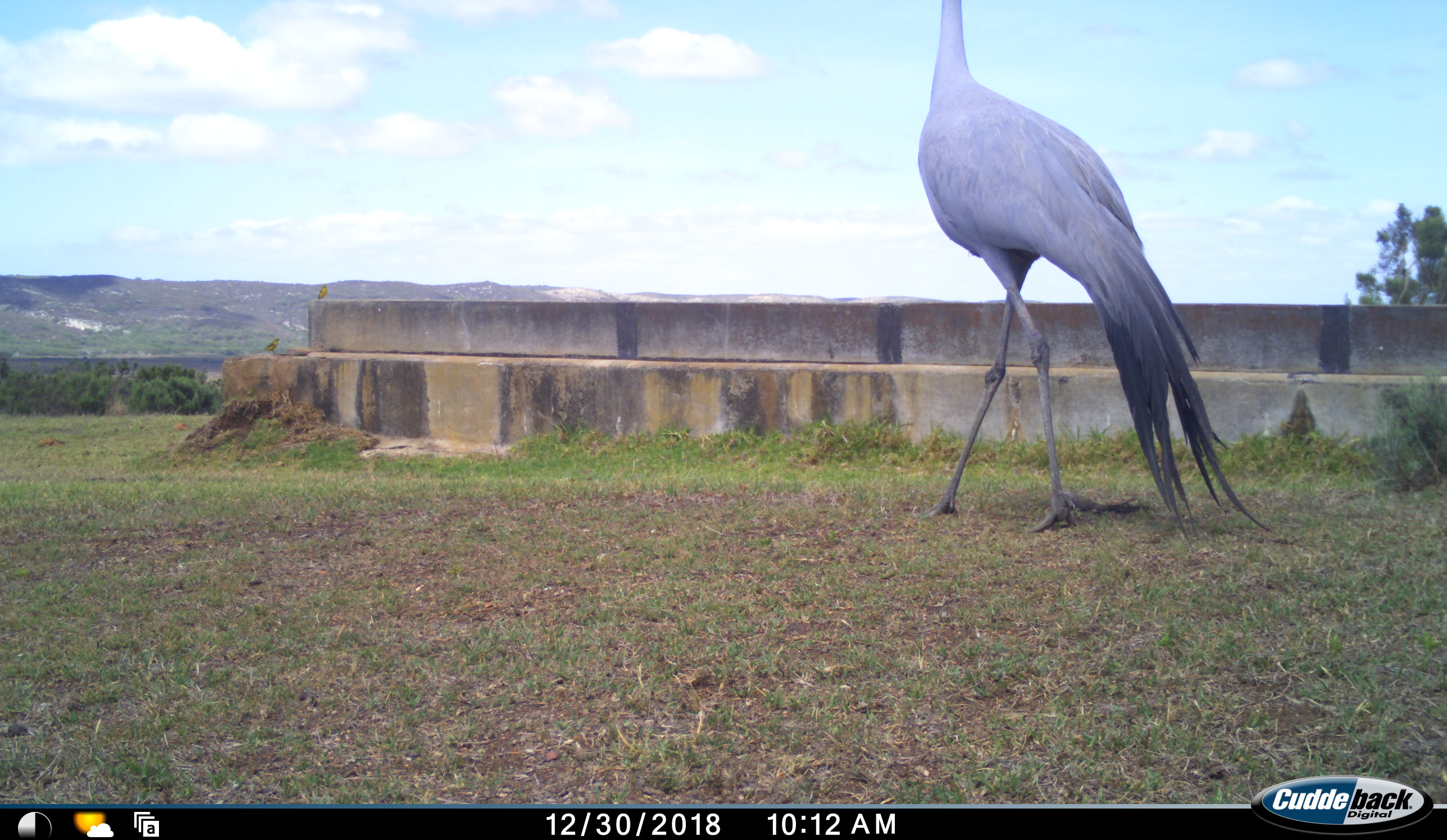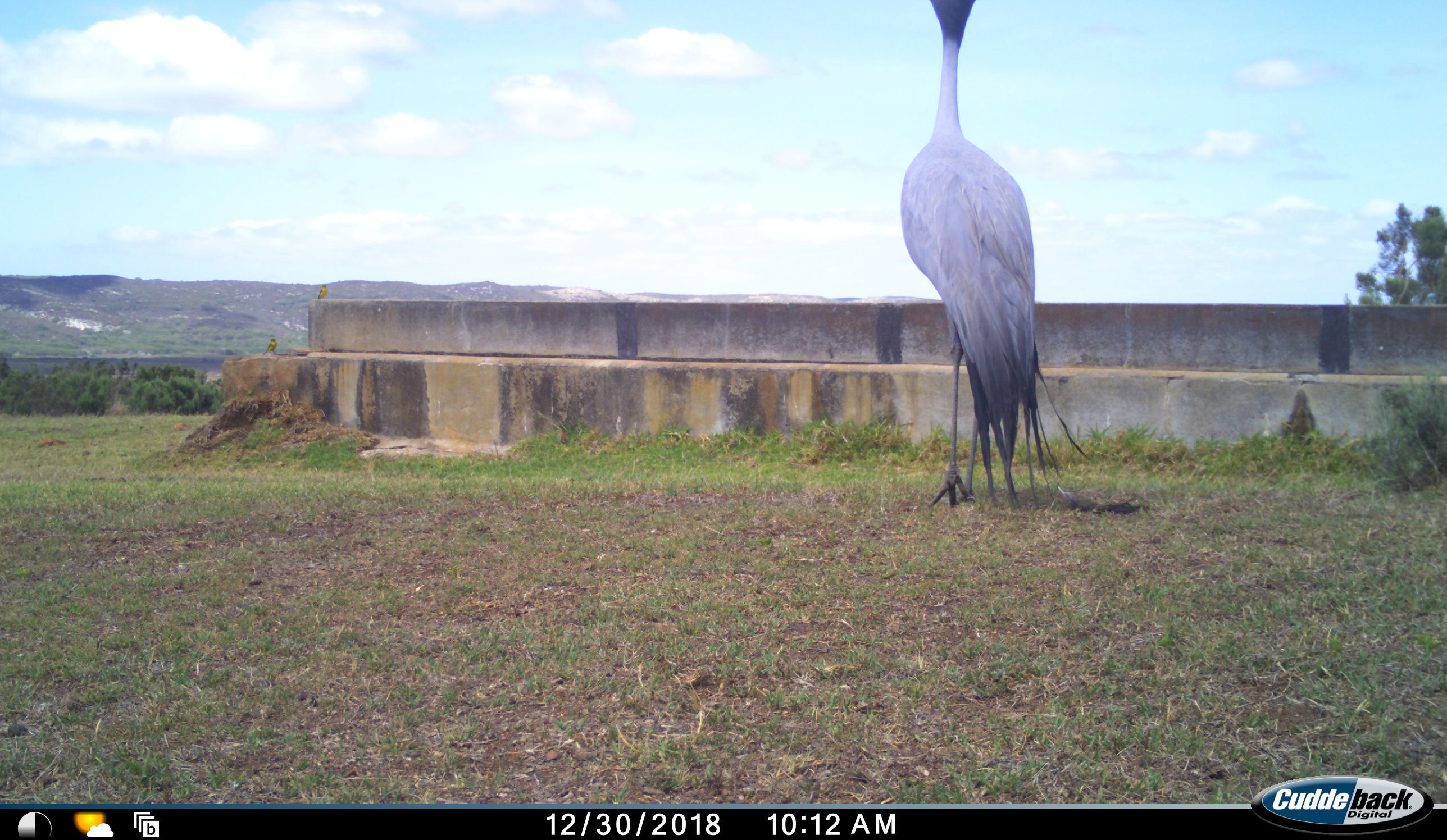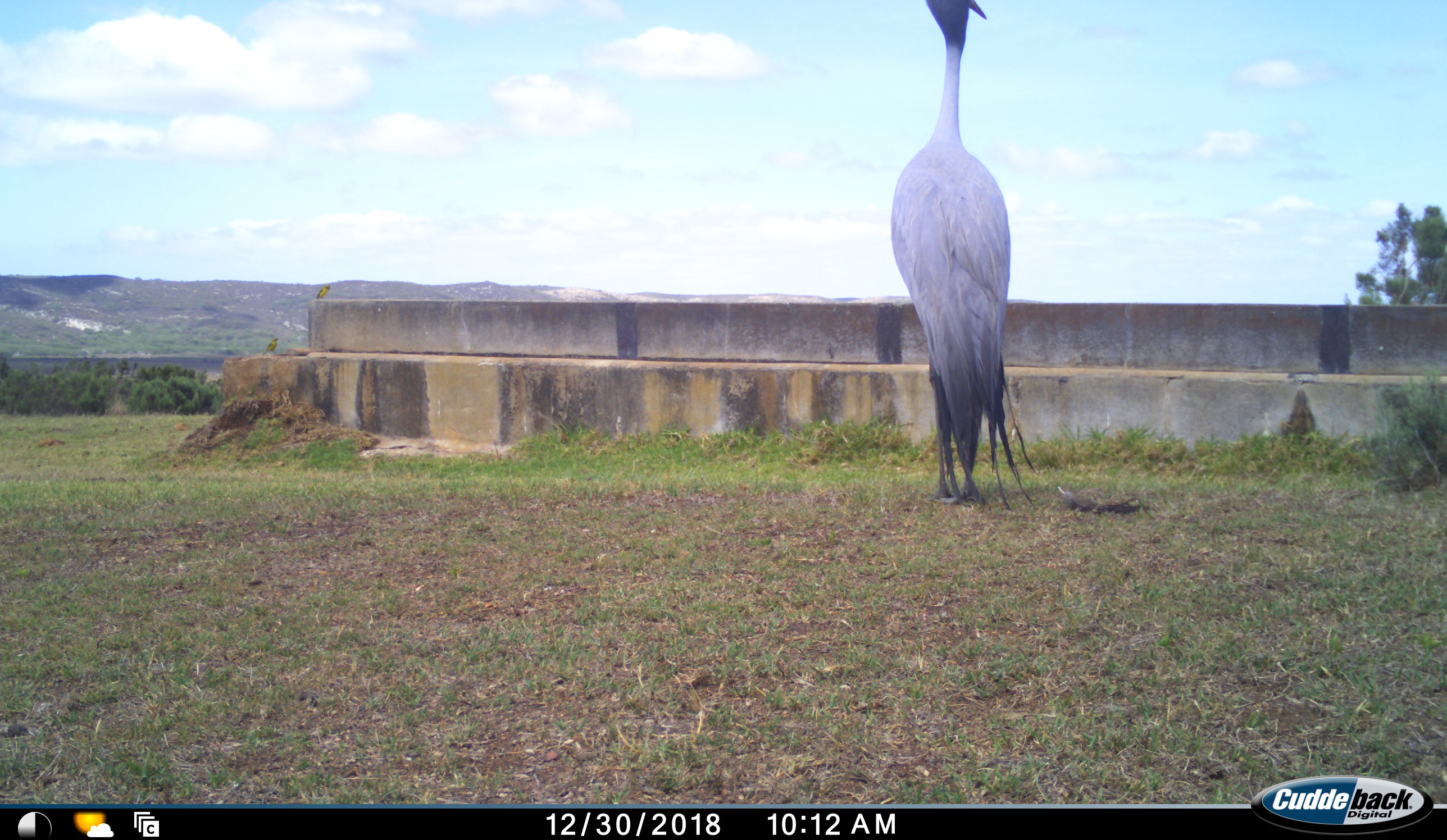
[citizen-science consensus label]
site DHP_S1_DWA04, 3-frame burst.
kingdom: Animalia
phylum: Chordata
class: Aves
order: Gruiformes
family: Gruidae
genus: Anthropoides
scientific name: Anthropoides paradiseus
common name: blue crane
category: craneblue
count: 1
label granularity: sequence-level